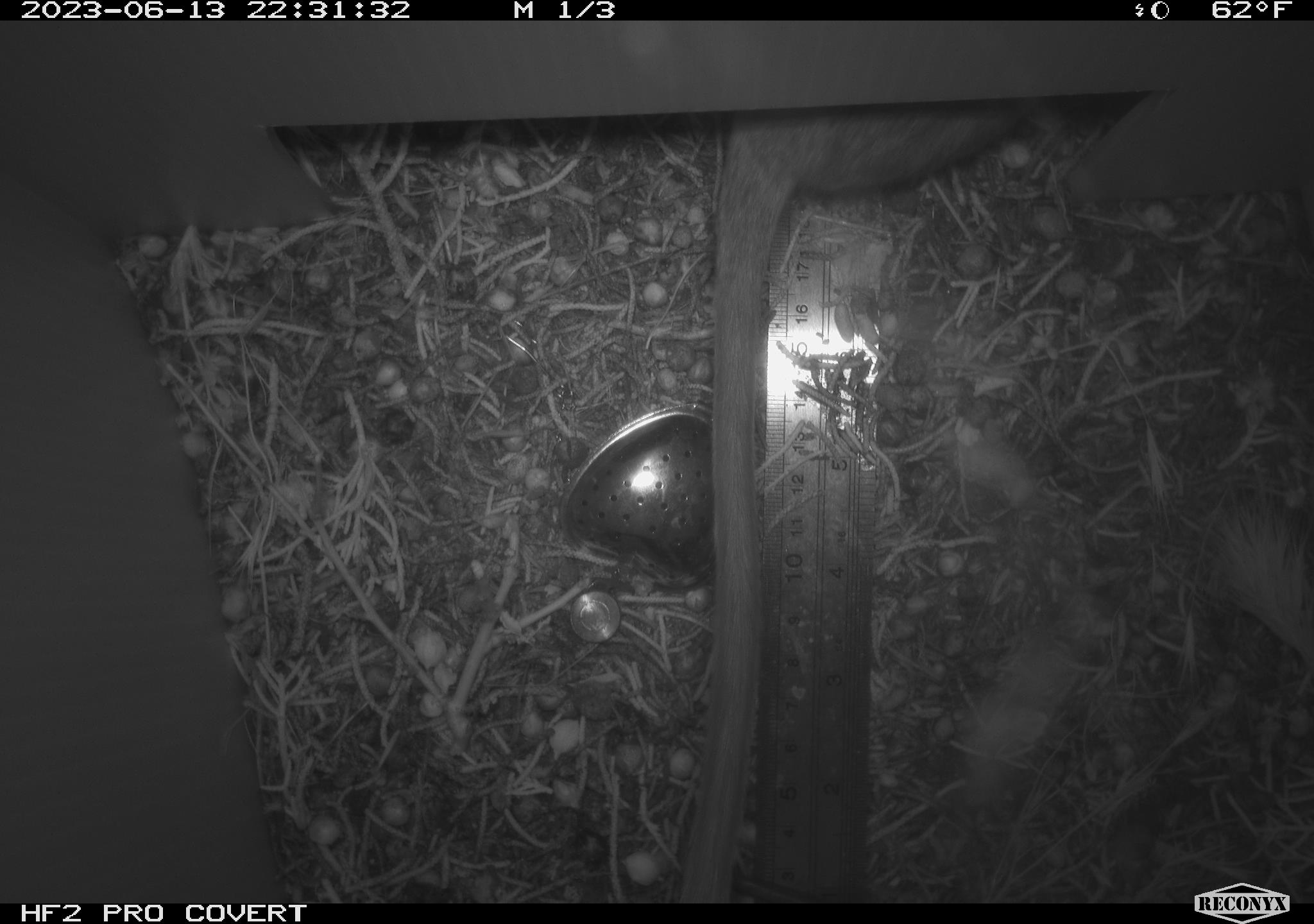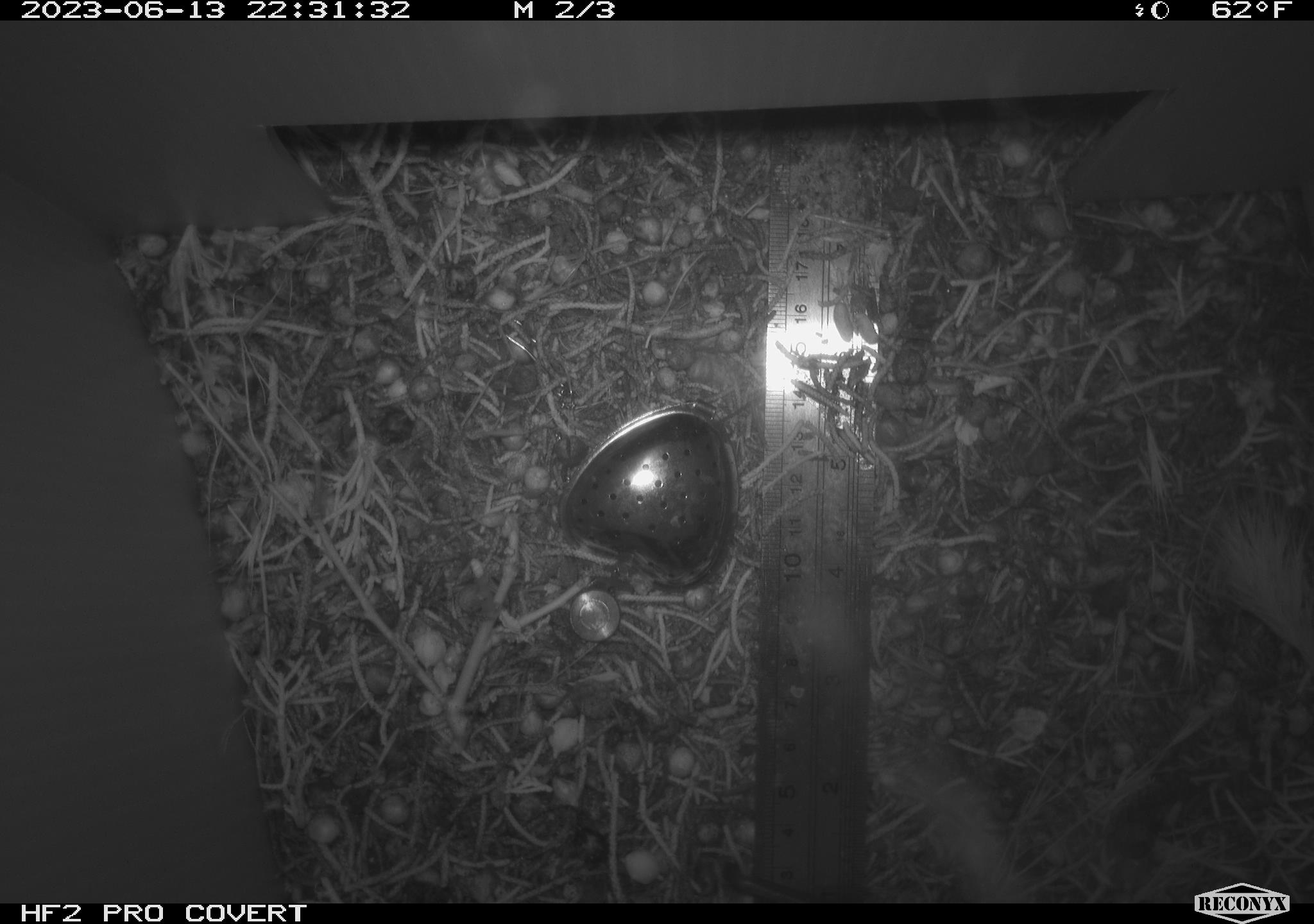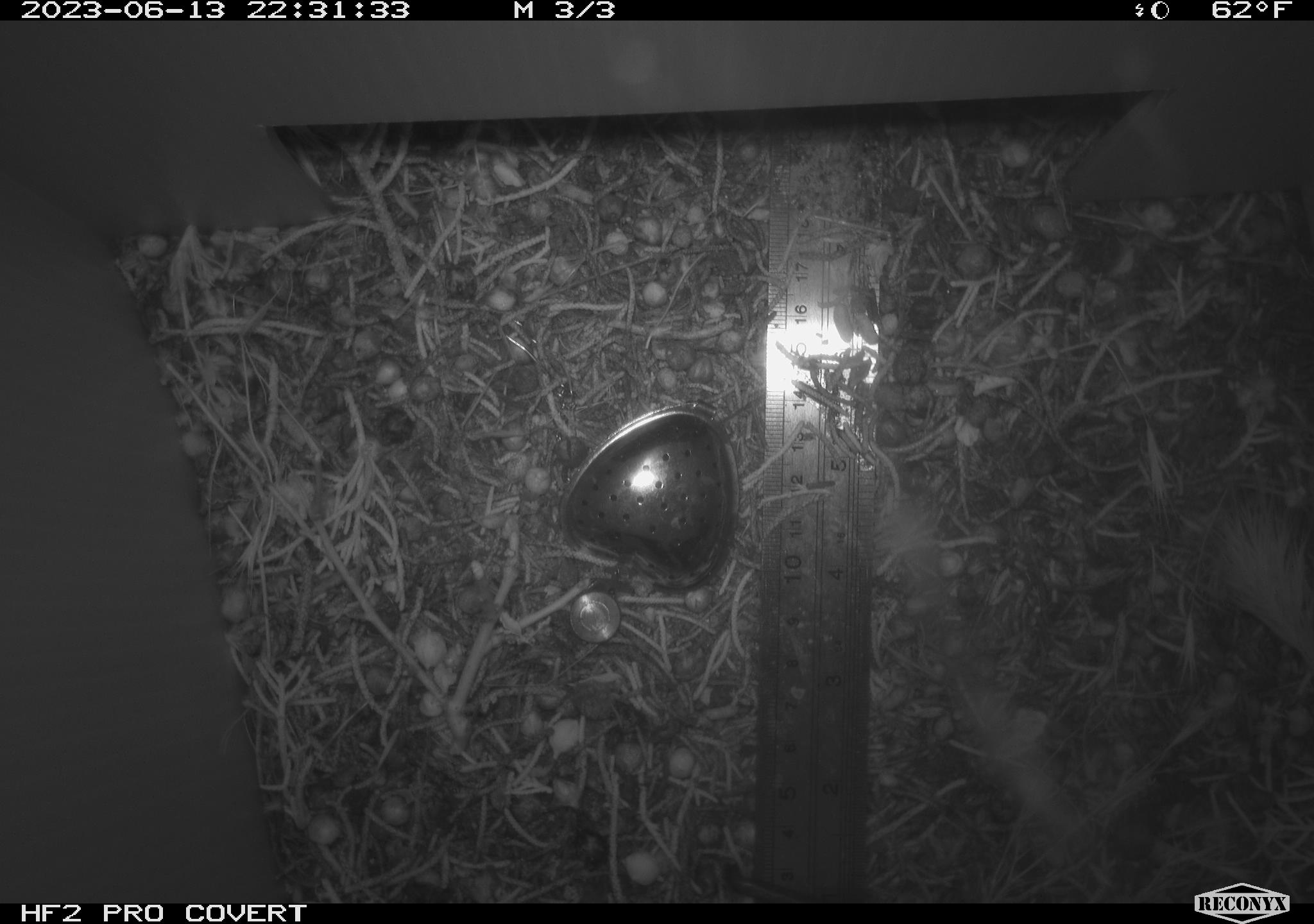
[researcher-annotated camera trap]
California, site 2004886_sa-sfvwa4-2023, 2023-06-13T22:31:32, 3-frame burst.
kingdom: Animalia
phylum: Chordata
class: Mammalia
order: Rodentia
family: Cricetidae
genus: Neotoma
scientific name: Neotoma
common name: pack rat or woodrat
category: neotoma species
Neotoma species (pack rat or woodrat) (Neotoma).